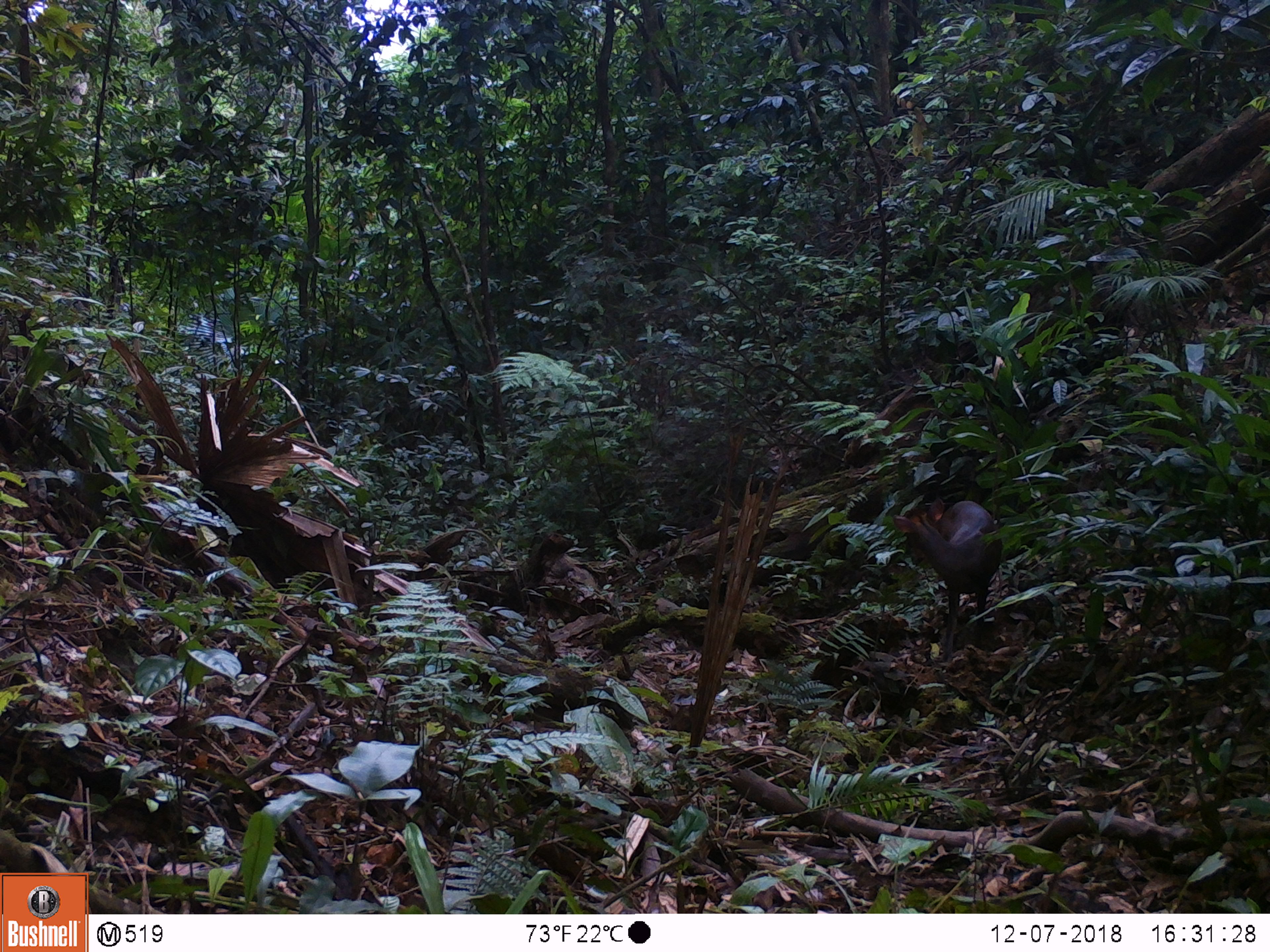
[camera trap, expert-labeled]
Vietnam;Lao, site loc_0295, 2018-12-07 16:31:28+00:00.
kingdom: Animalia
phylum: Chordata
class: Mammalia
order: Artiodactyla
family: Cervidae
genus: Muntiacus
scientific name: Muntiacus rooseveltorum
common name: roosevelt's muntjac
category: roosevelts muntjac group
Roosevelts muntjac group (roosevelt's muntjac) (Muntiacus rooseveltorum). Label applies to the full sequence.